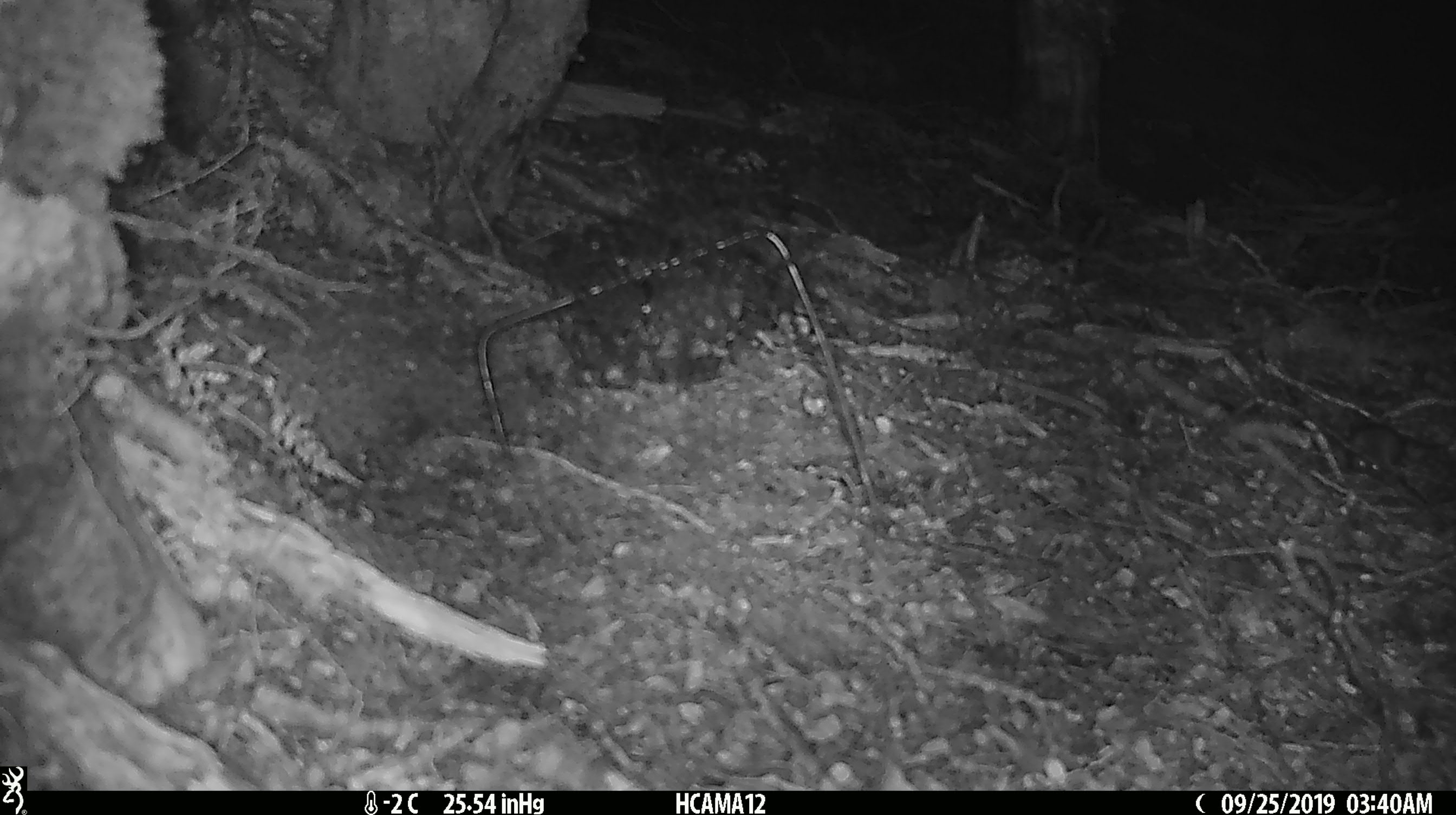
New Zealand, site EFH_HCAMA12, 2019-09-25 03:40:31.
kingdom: Animalia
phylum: Chordata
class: Mammalia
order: Rodentia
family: Muridae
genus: Mus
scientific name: Mus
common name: mouse